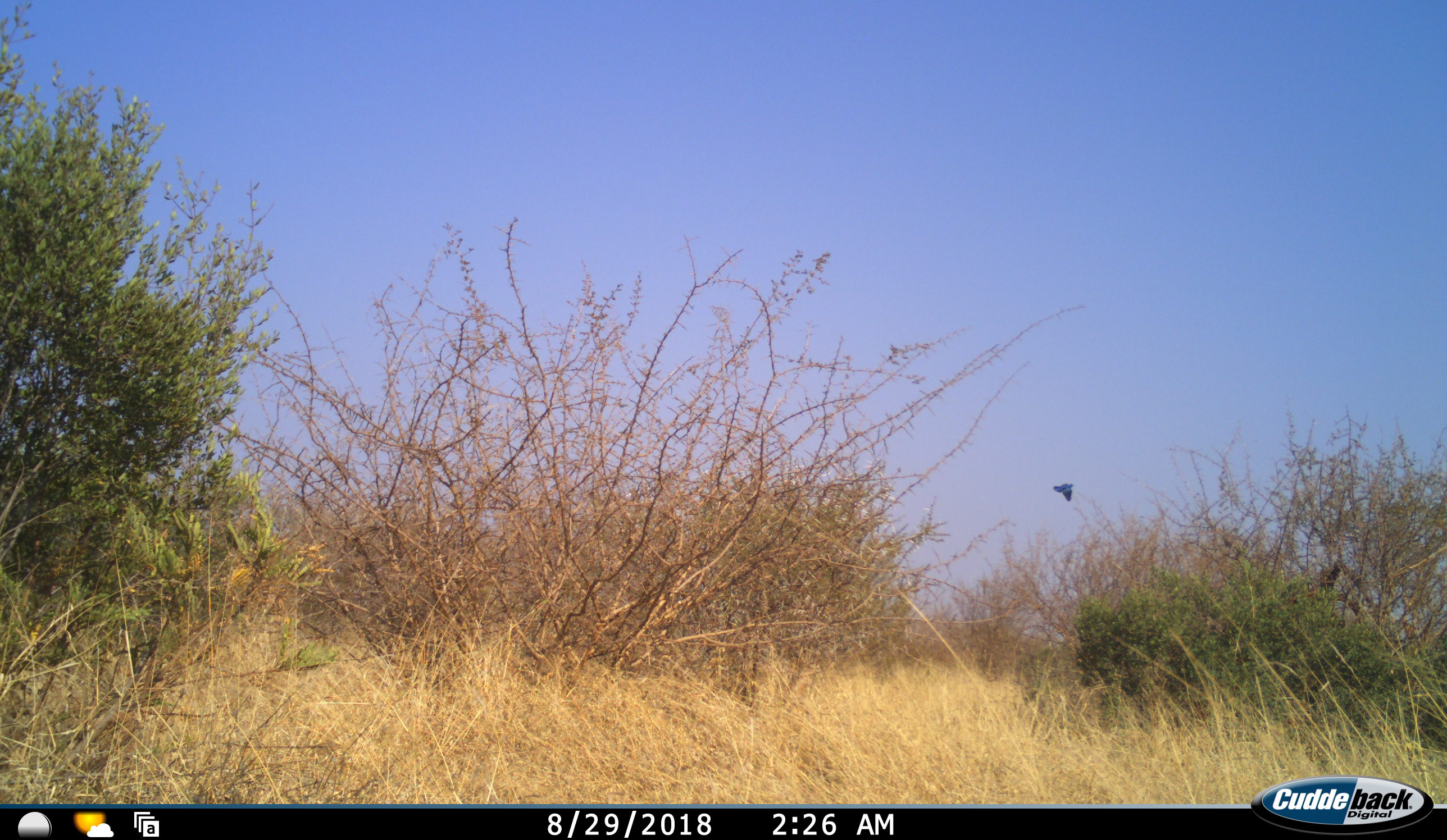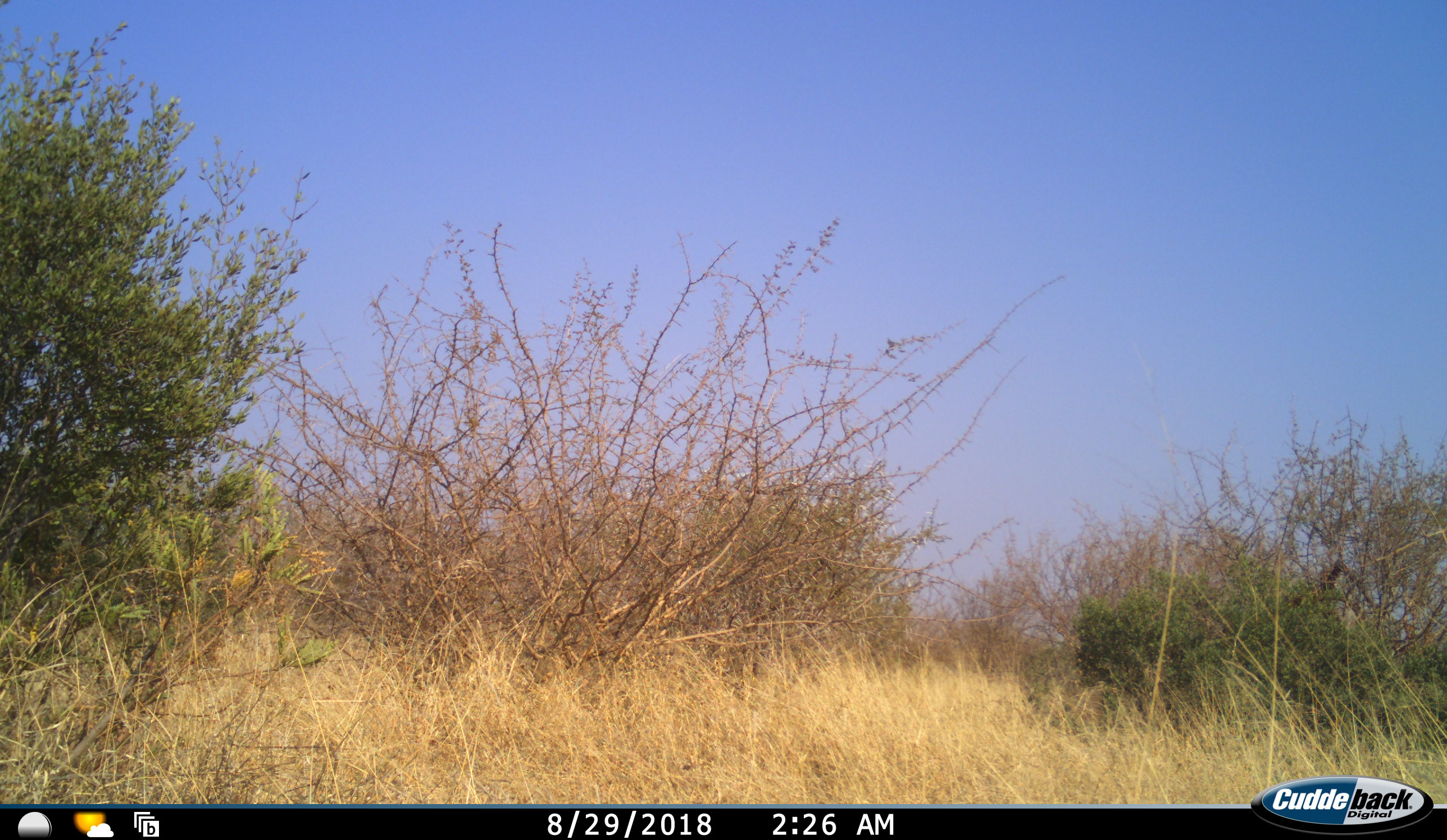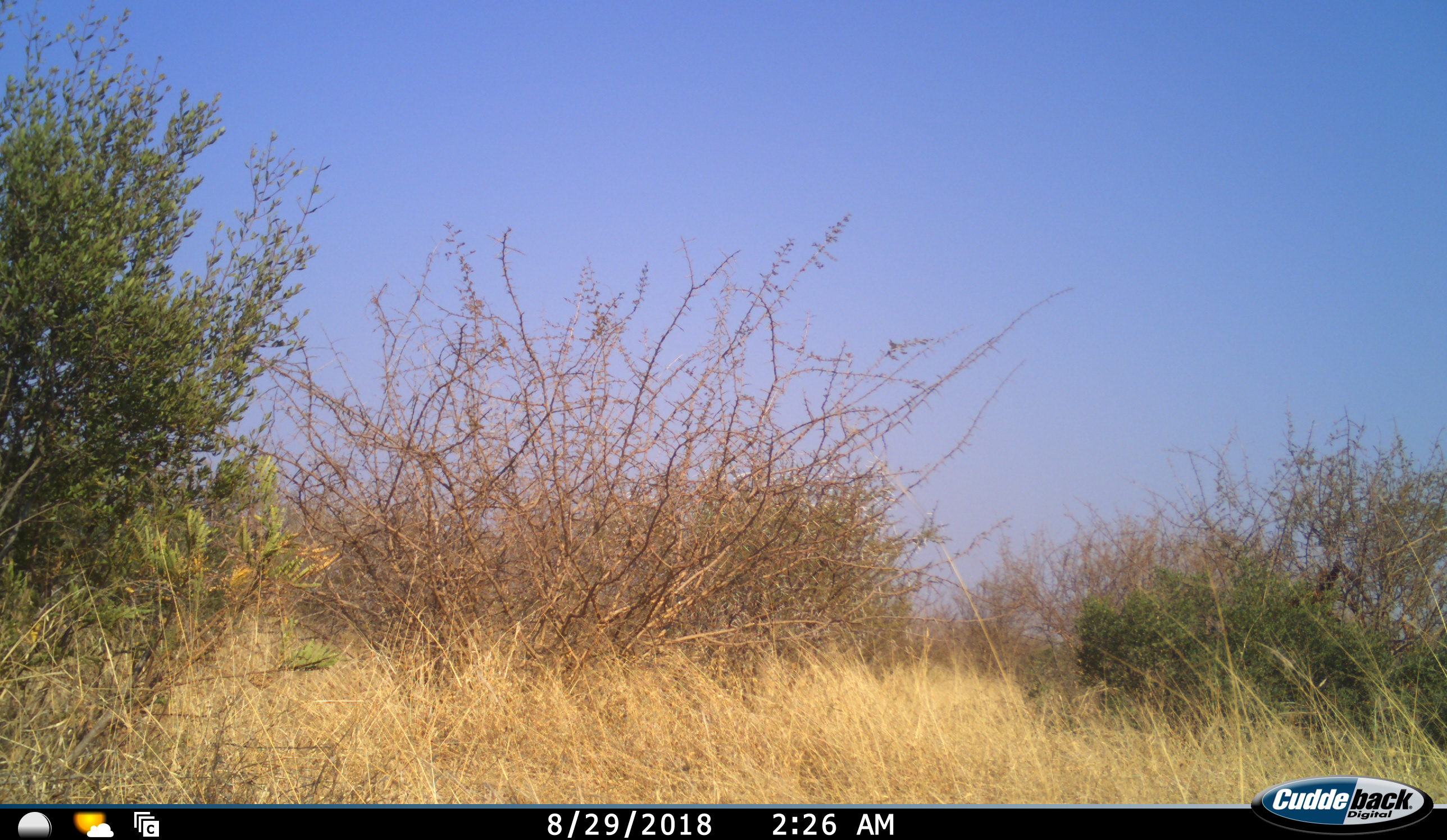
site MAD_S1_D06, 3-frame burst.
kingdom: Animalia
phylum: Chordata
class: Aves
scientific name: Aves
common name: bird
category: birdother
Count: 1.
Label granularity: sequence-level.